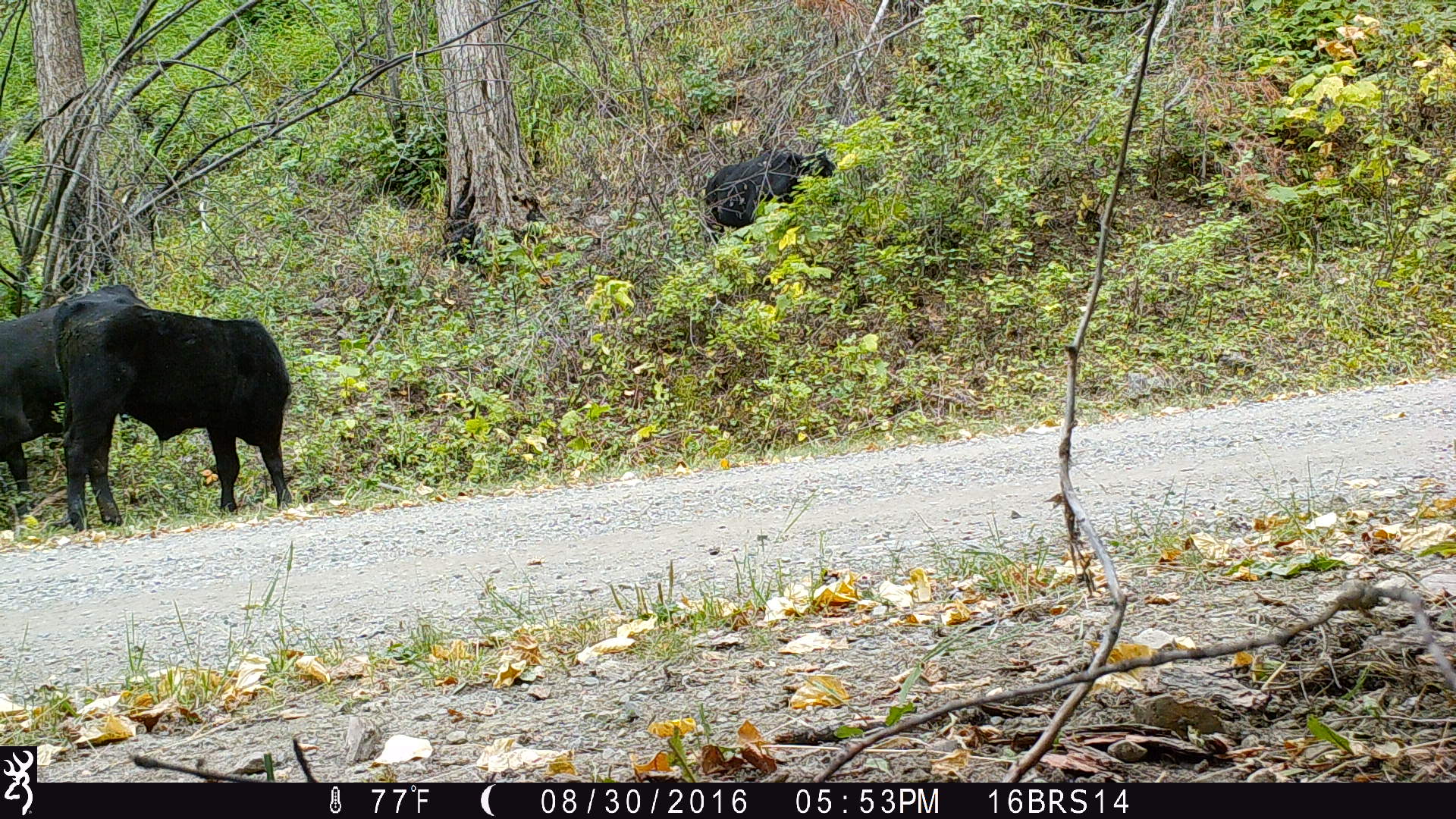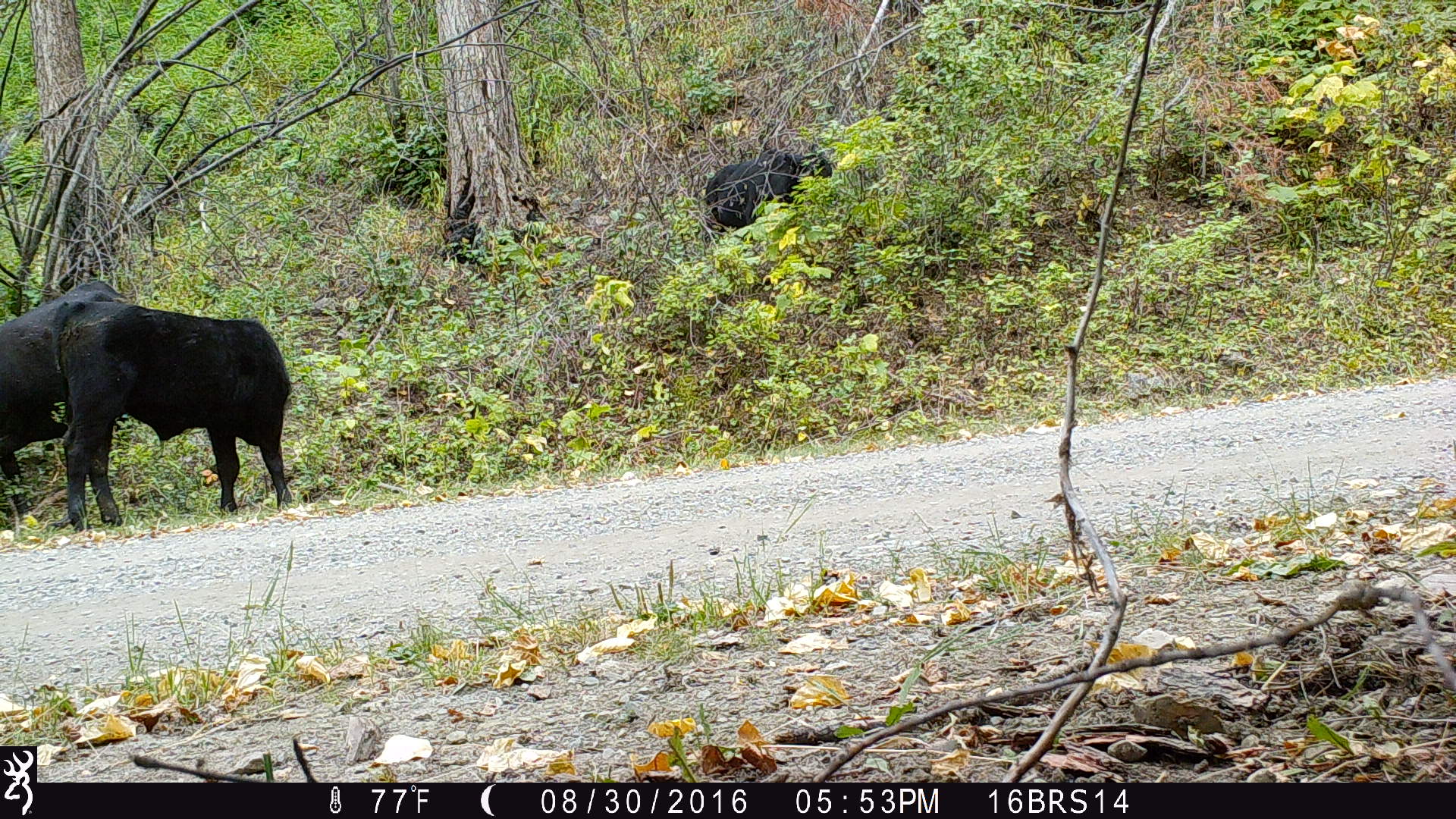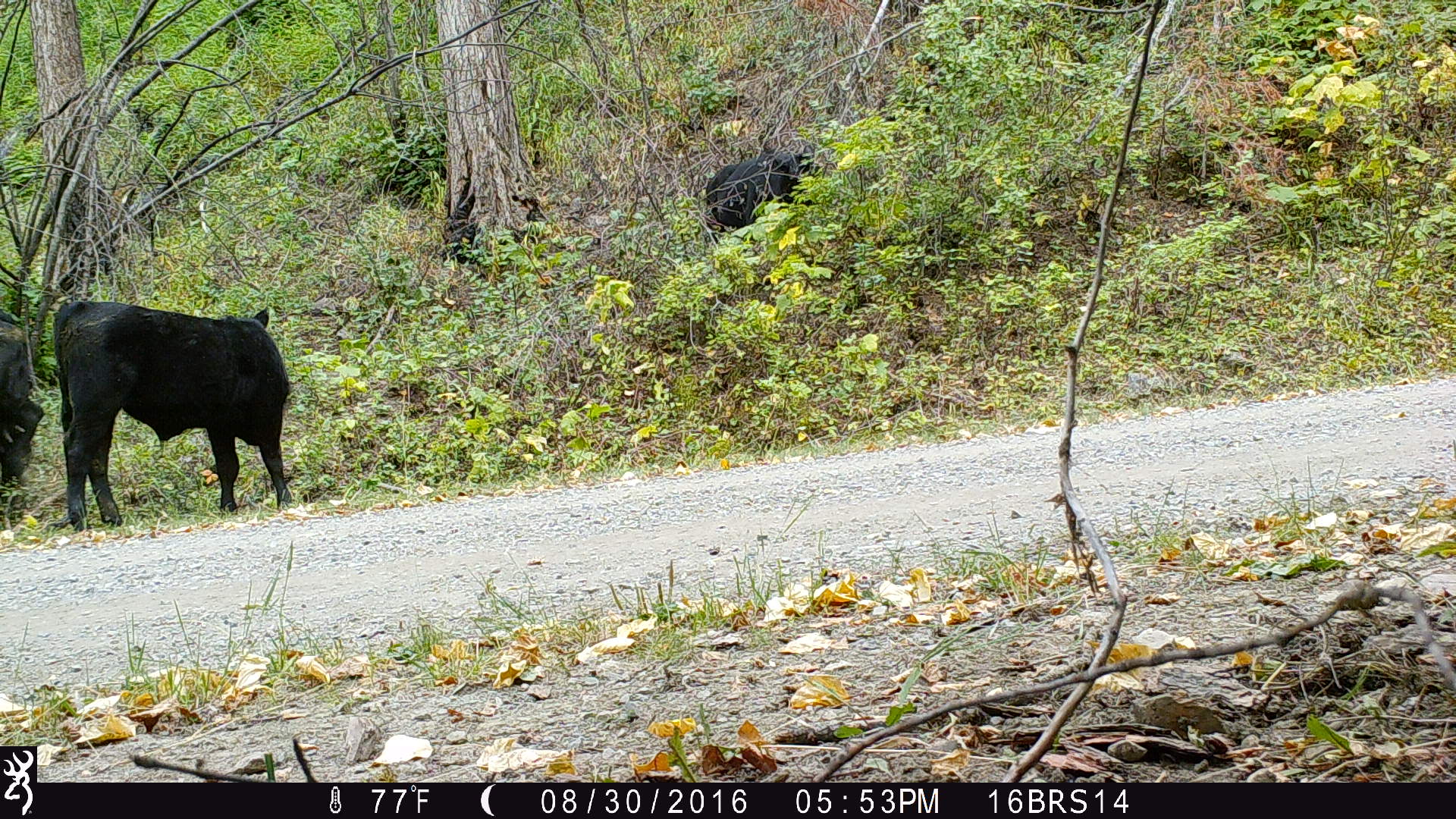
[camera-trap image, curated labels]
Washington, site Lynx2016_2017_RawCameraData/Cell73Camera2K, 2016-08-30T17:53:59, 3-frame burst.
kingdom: Animalia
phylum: Chordata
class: Mammalia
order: Artiodactyla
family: Bovidae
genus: Bos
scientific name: Bos taurus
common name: domestic cattle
Domestic cattle (Bos taurus). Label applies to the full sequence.